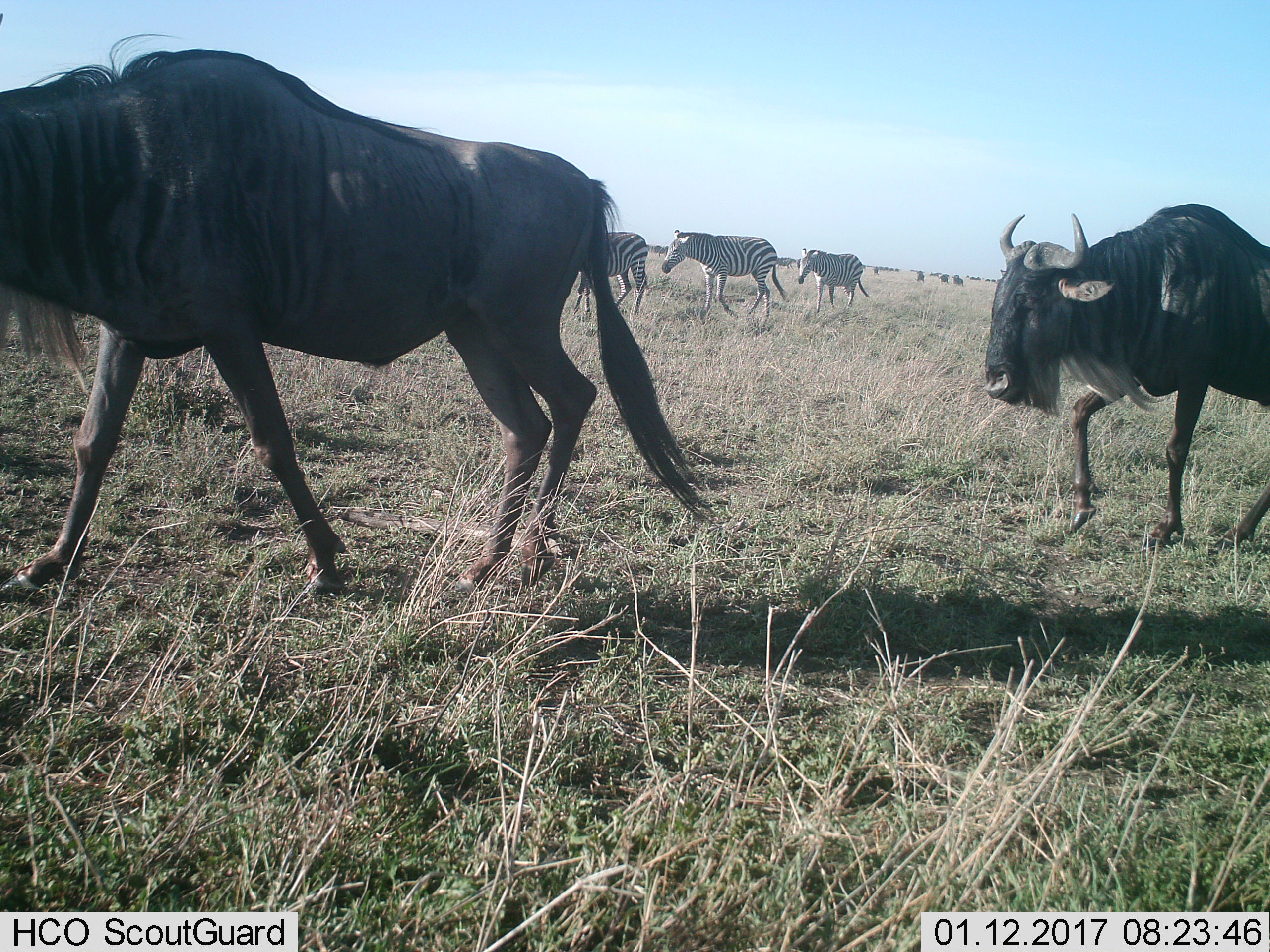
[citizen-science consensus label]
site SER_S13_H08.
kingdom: Animalia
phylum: Chordata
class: Mammalia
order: Artiodactyla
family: Bovidae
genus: Connochaetes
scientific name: Connochaetes taurinus taurinus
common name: blue wildebeest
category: wildebeestblue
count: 2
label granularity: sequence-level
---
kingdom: Animalia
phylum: Chordata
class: Mammalia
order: Perissodactyla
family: Equidae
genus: Equus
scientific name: Equus quagga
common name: plains zebra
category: zebraplains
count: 3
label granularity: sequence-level